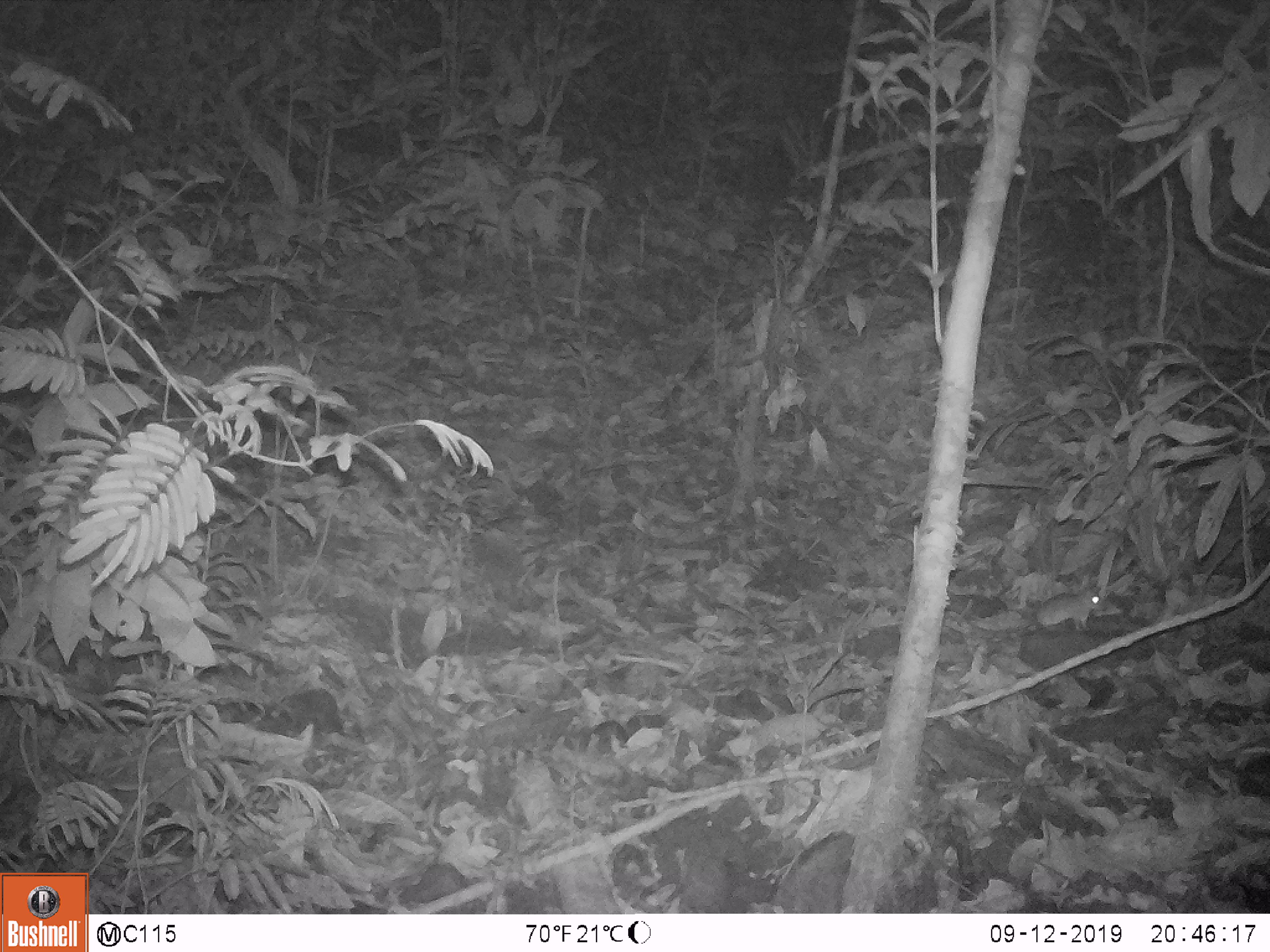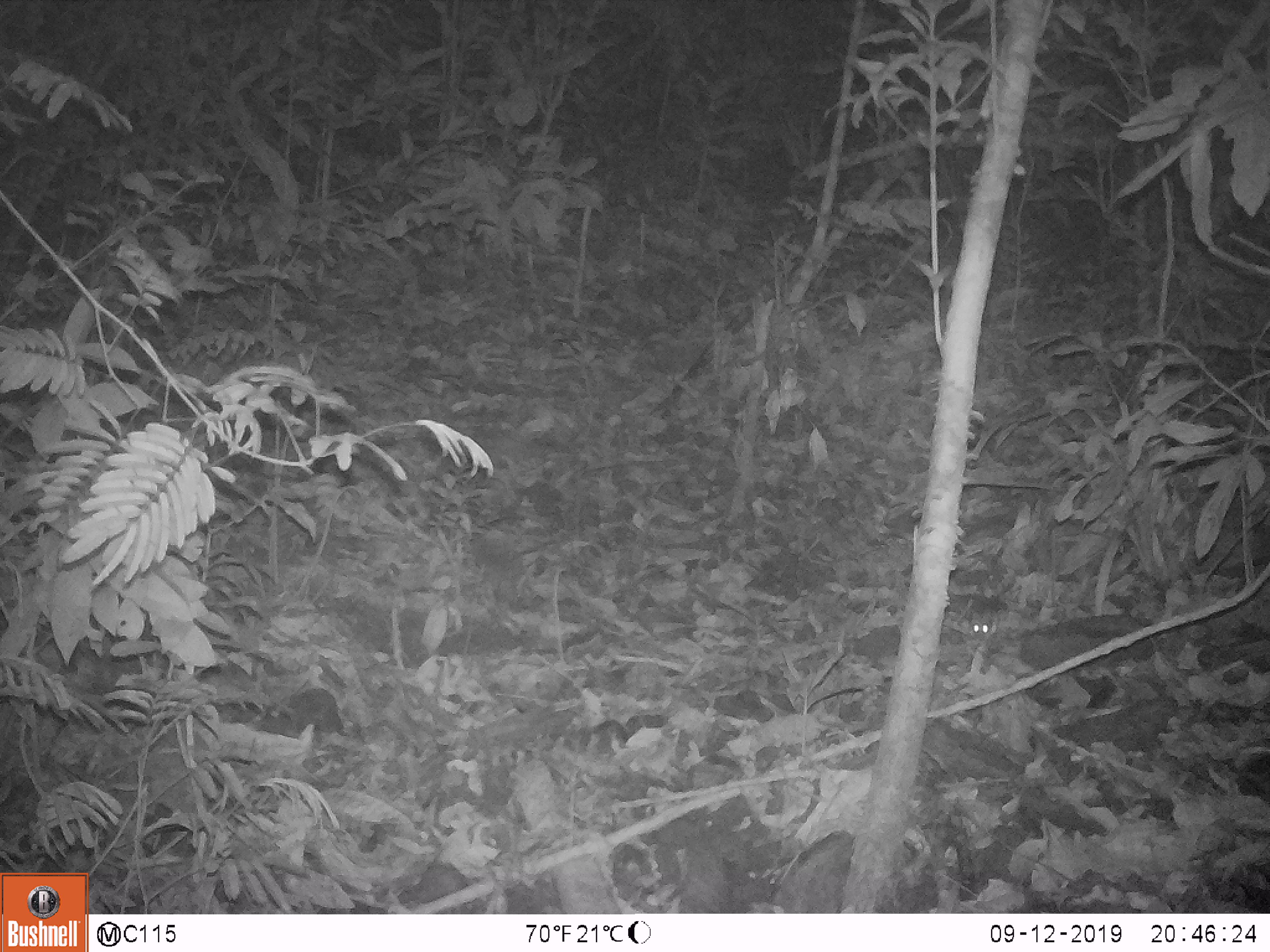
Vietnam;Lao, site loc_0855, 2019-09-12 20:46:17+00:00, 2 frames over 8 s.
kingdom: Animalia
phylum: Chordata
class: Mammalia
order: Rodentia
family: Muridae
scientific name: Muridae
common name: old-world mice and rats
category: unidentified murid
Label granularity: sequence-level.